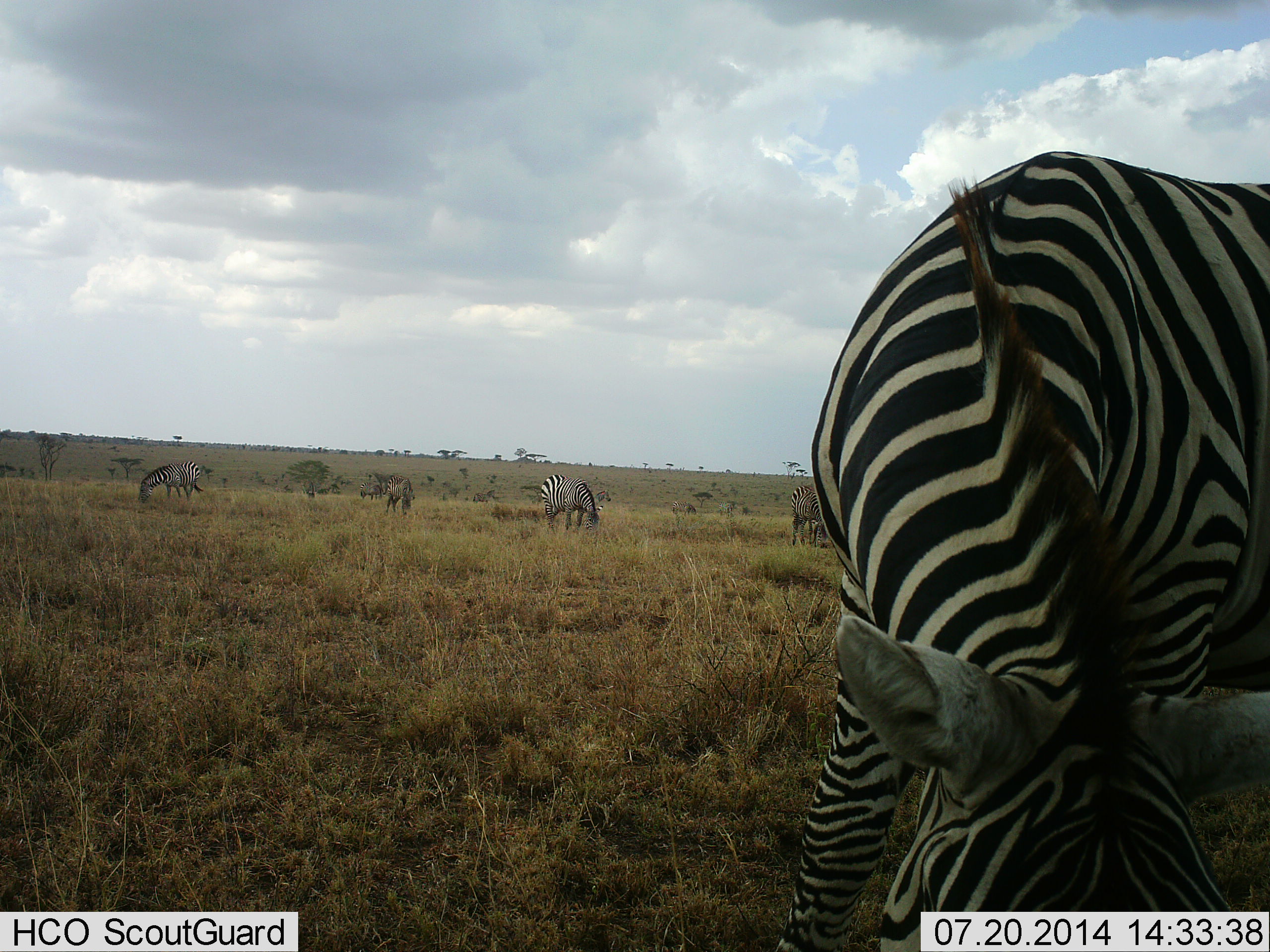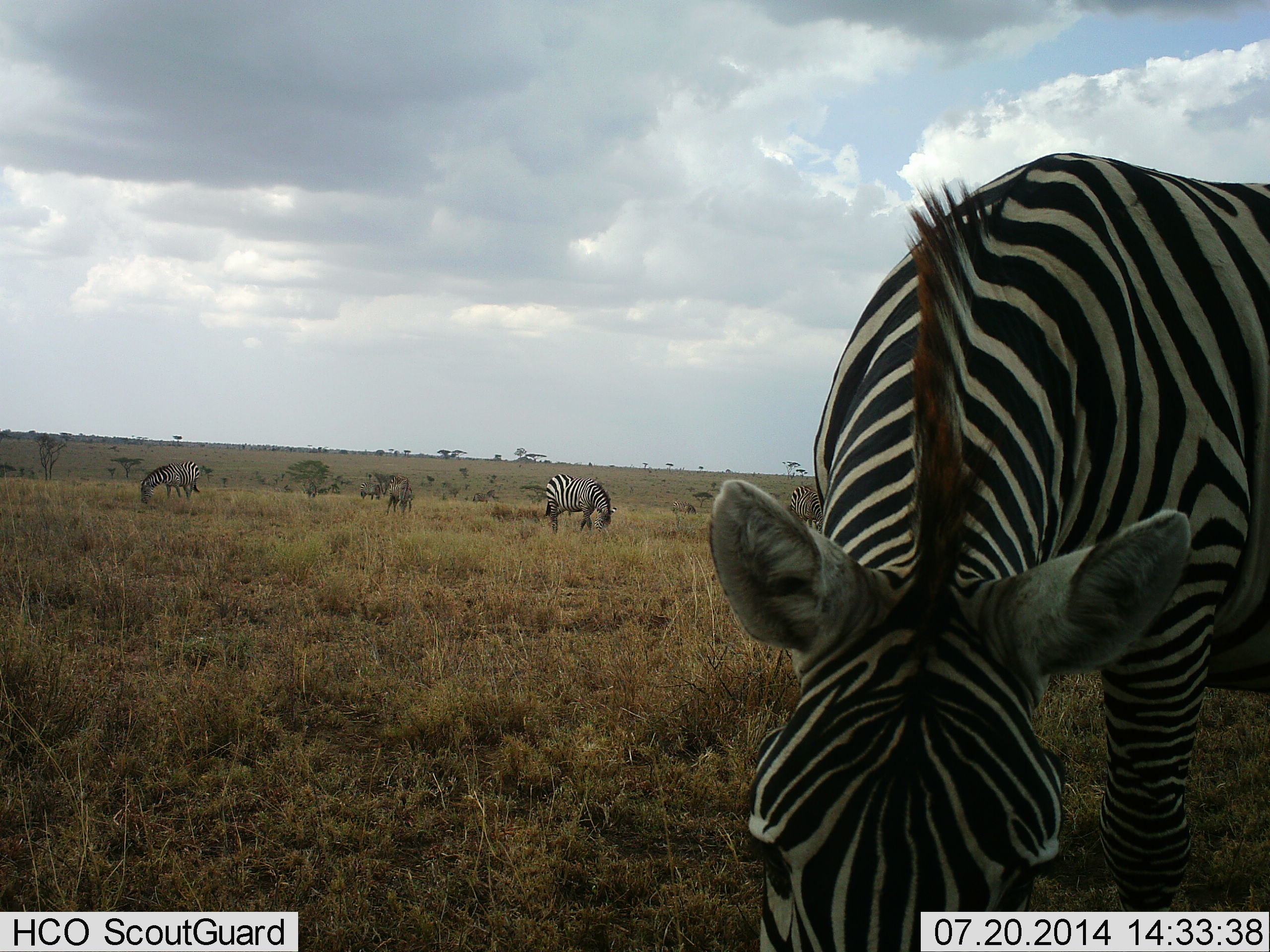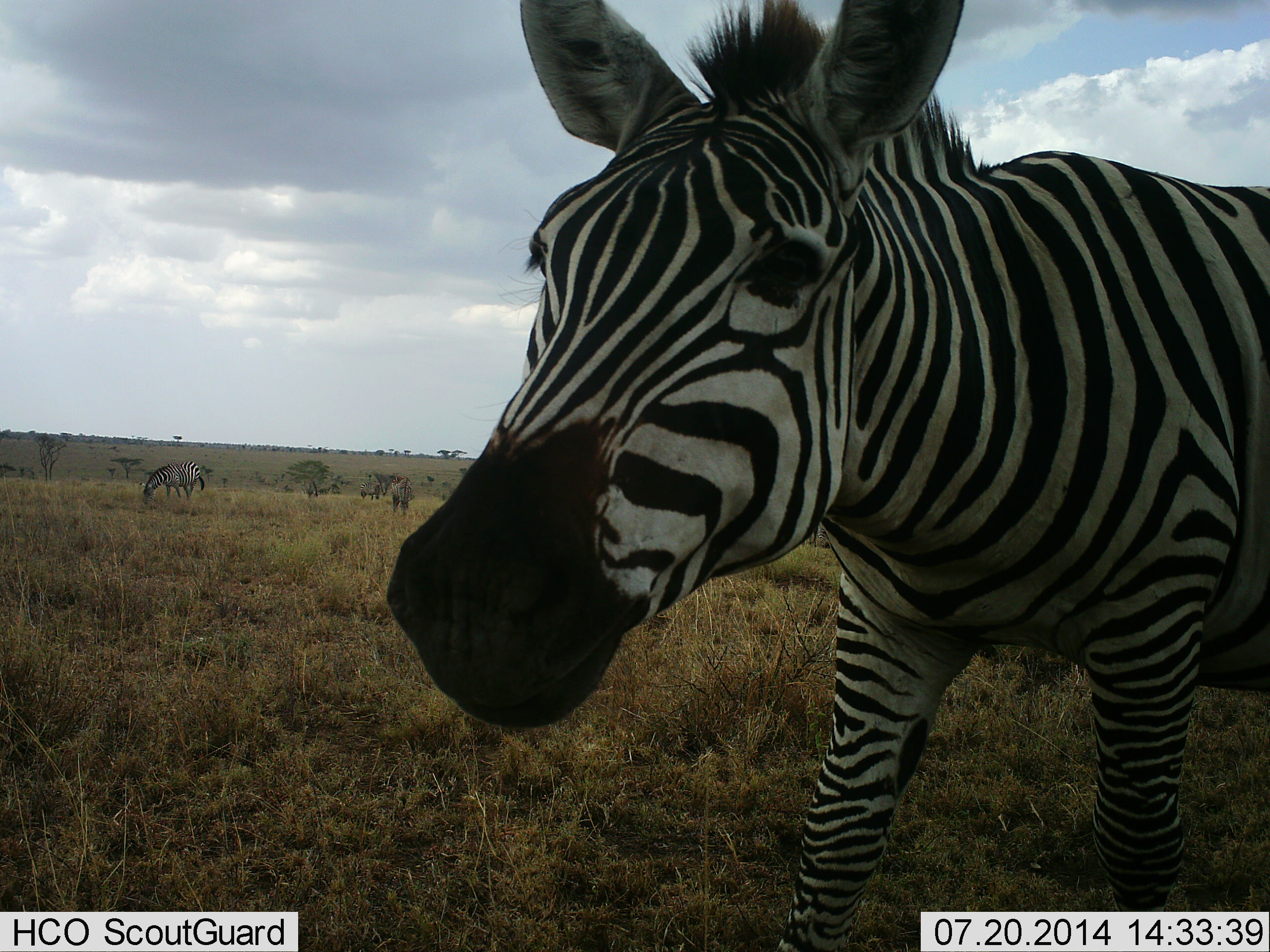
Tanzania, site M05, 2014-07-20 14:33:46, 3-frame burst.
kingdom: Animalia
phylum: Chordata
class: Mammalia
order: Perissodactyla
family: Equidae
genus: Equus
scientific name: Equus quagga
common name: plains zebra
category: zebra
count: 5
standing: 30%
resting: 0%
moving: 20%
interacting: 0%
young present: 0%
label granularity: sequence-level